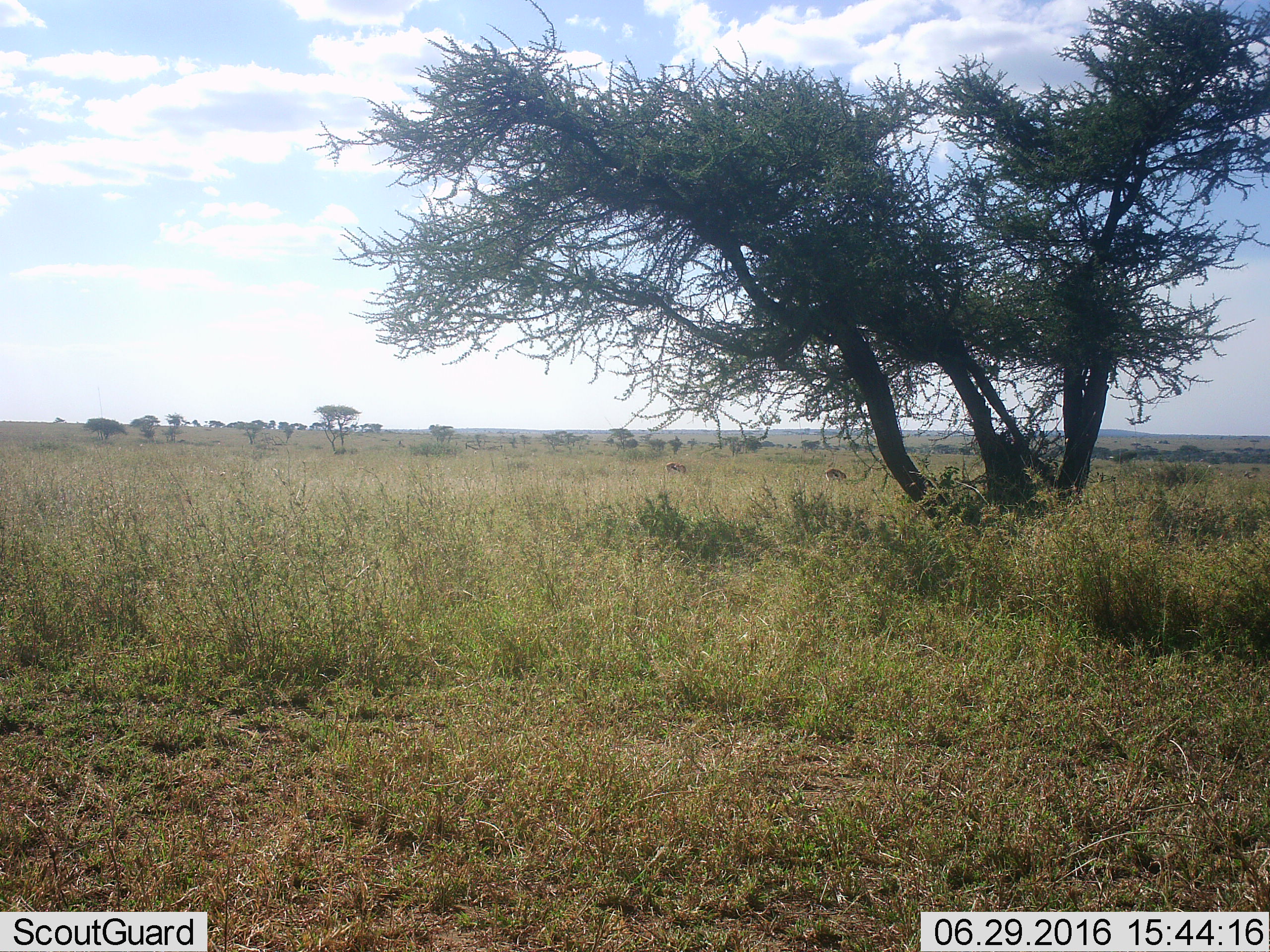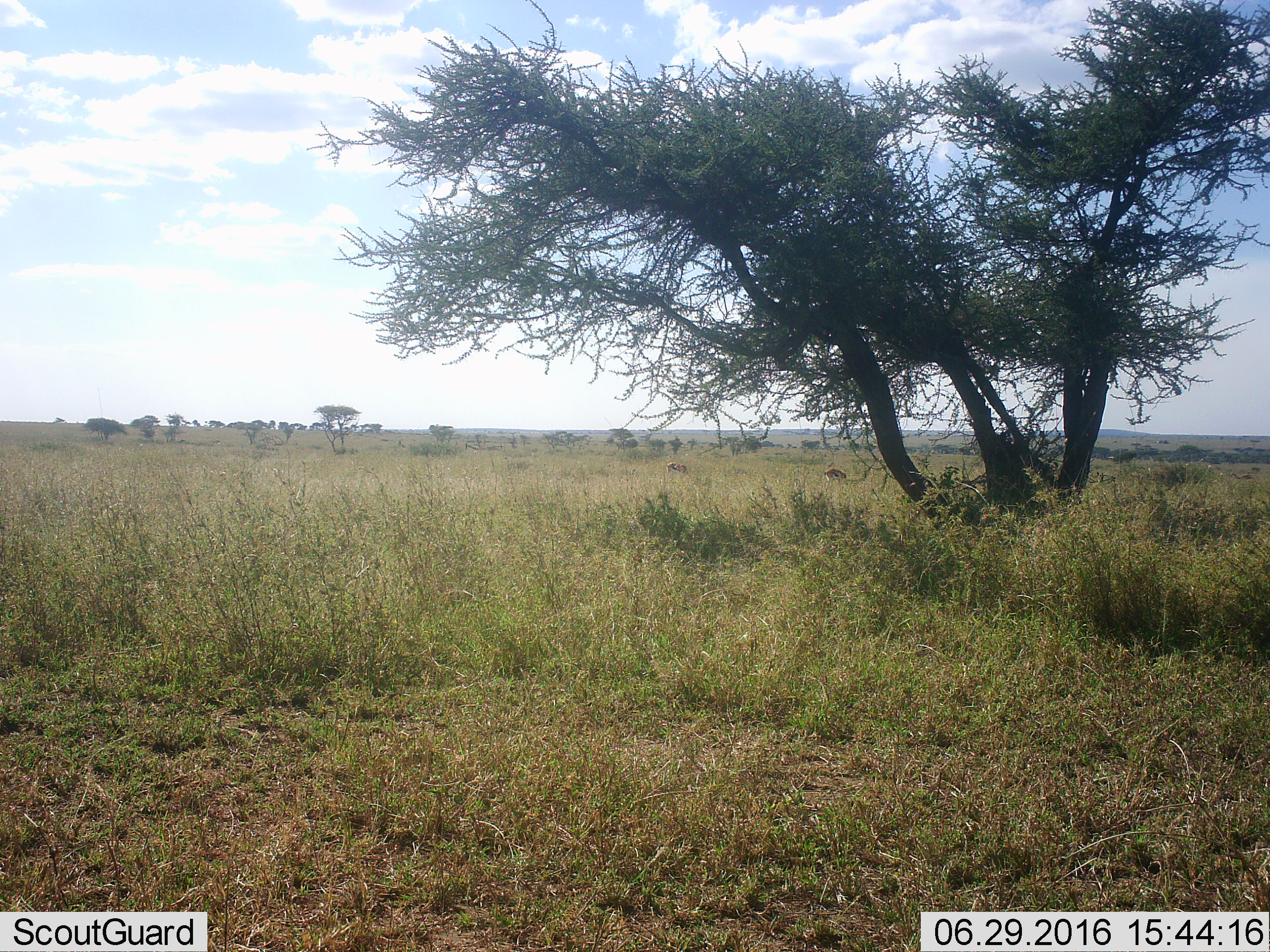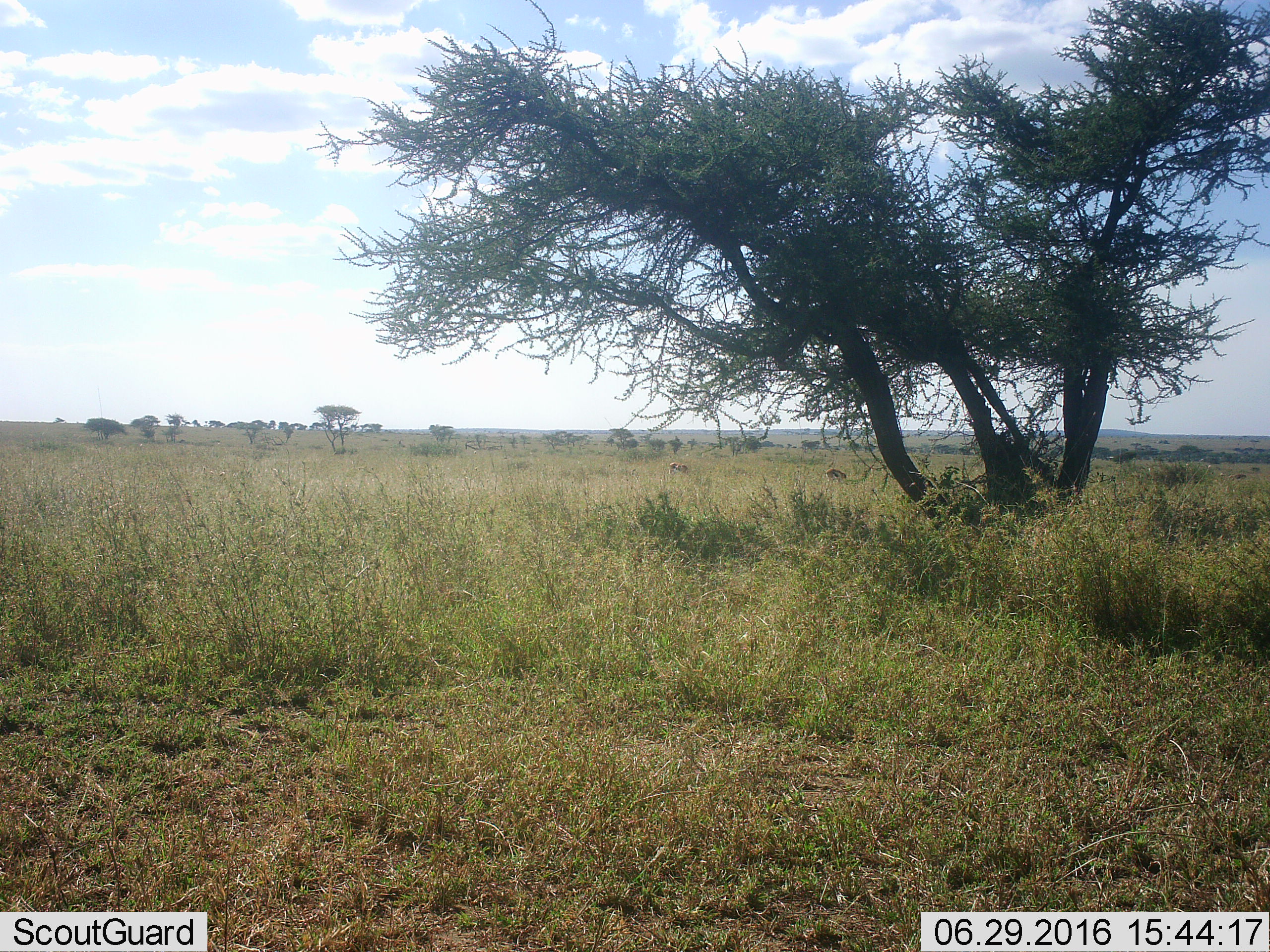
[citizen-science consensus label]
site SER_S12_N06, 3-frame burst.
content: unidentified animal